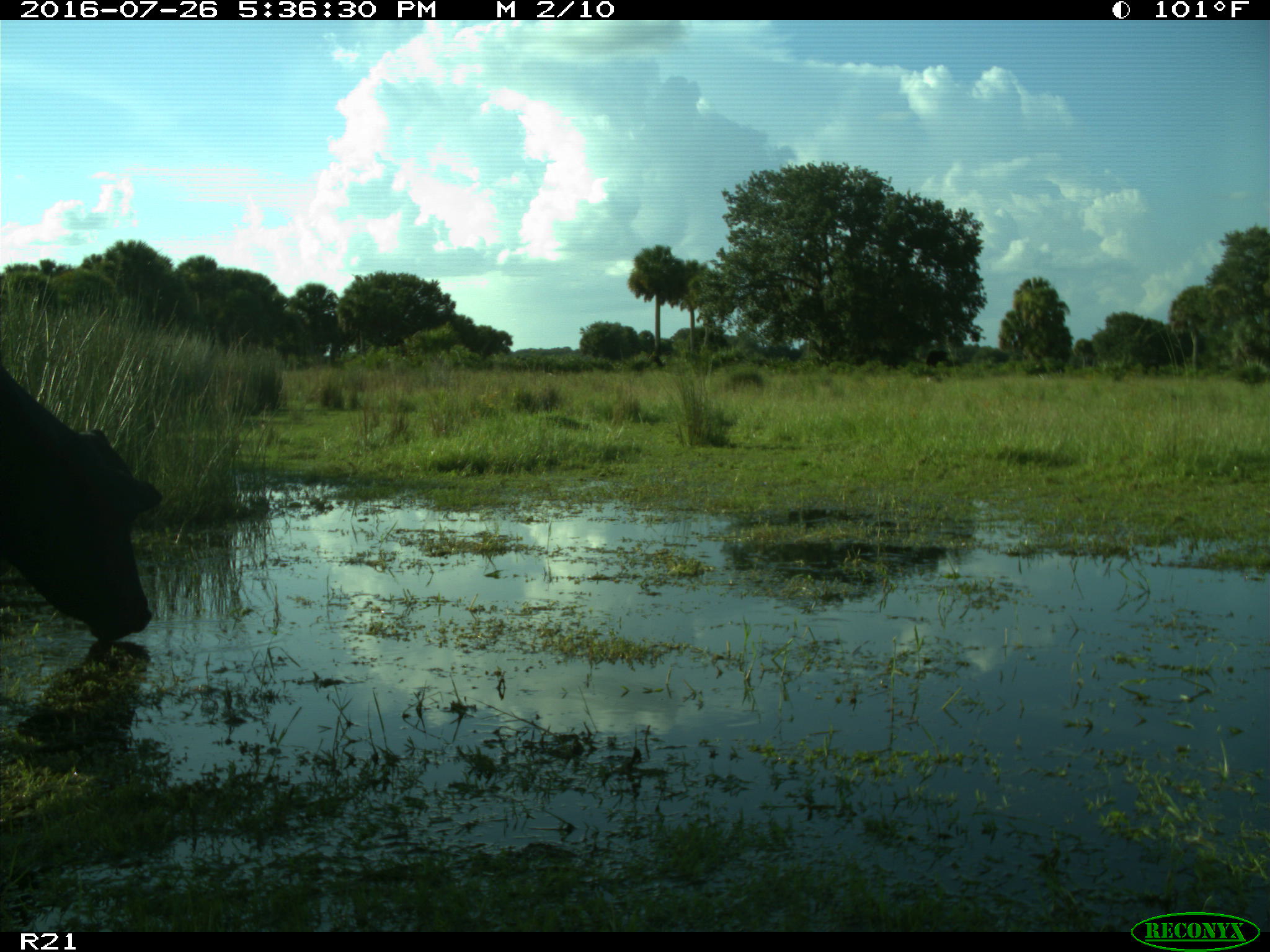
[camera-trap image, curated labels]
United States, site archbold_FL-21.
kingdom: Animalia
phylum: Chordata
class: Mammalia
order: Artiodactyla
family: Bovidae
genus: Bos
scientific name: Bos taurus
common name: domestic cow